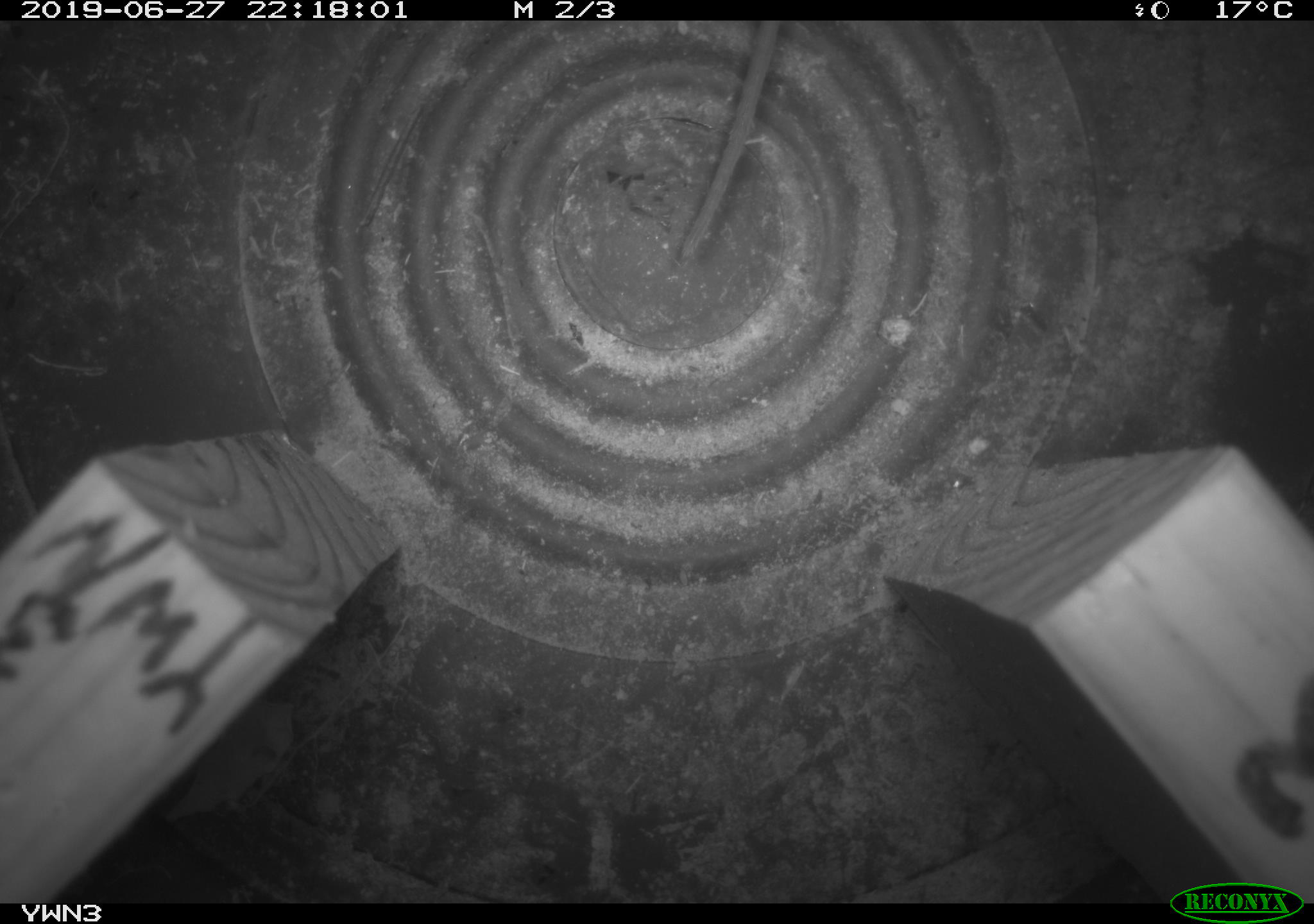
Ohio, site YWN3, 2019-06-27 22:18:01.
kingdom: Animalia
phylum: Chordata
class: Mammalia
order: Rodentia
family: Cricetidae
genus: Peromyscus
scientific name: Peromyscus leucopus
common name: white-footed mouse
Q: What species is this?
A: White-footed mouse (Peromyscus leucopus).